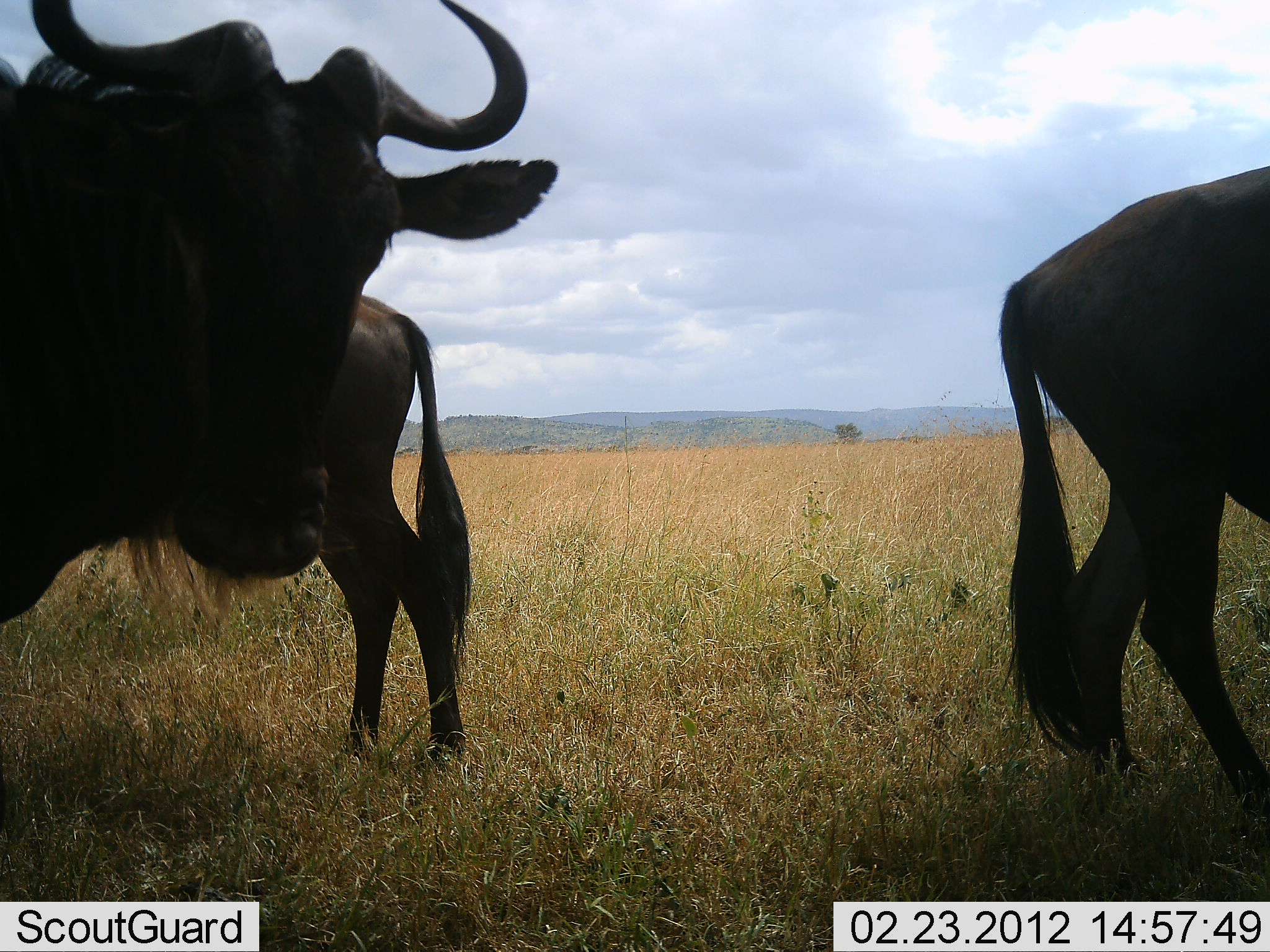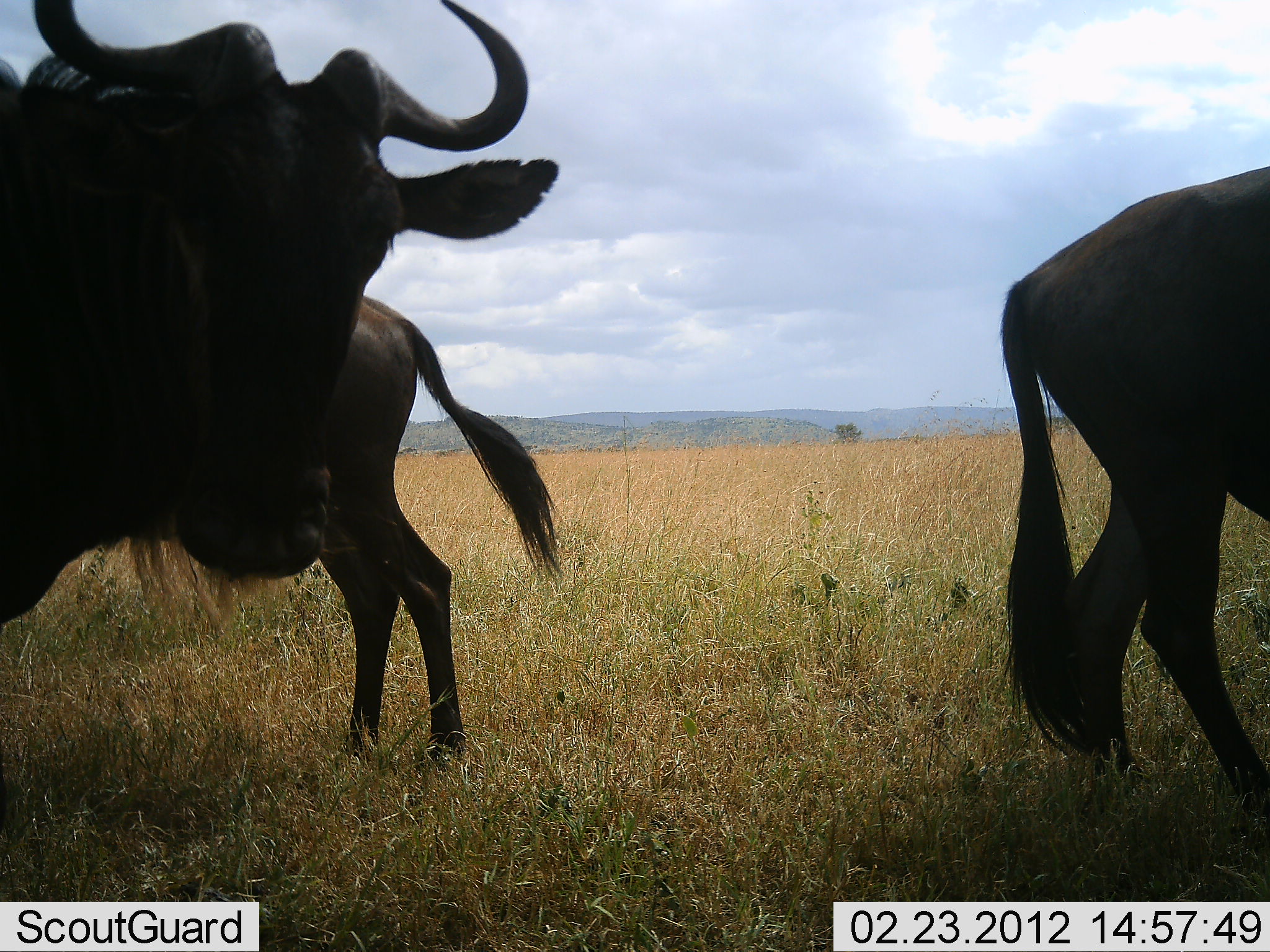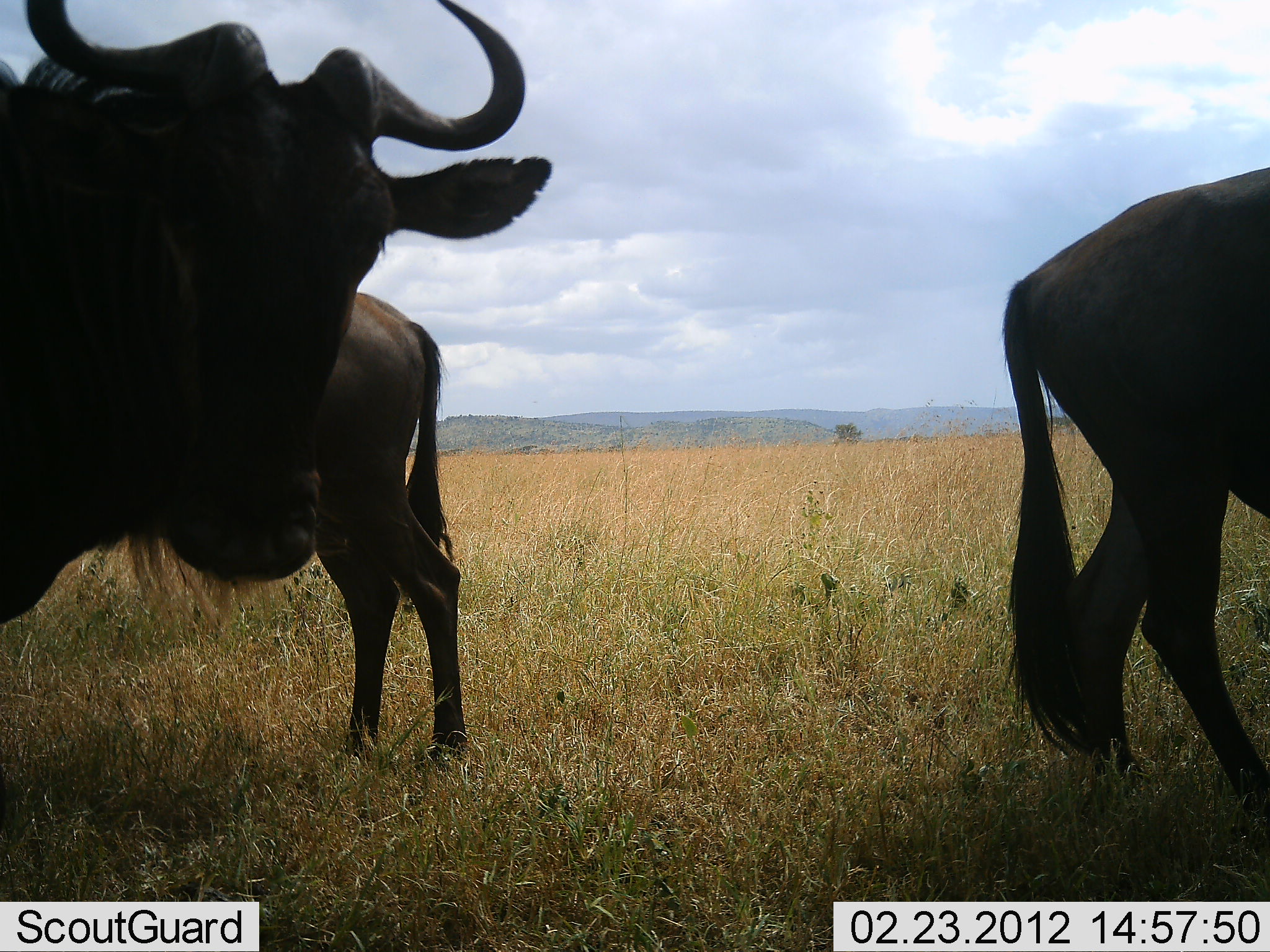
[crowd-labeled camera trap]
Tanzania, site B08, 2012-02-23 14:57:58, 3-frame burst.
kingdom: Animalia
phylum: Chordata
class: Mammalia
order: Artiodactyla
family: Bovidae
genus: Connochaetes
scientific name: Connochaetes taurinus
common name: blue wildebeest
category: wildebeest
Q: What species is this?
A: Wildebeest (blue wildebeest) (Connochaetes taurinus).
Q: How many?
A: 3.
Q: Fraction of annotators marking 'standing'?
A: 95%.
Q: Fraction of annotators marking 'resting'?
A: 0%.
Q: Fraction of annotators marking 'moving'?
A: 10%.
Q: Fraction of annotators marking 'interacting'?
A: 5%.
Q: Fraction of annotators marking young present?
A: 0%.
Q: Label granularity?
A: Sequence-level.